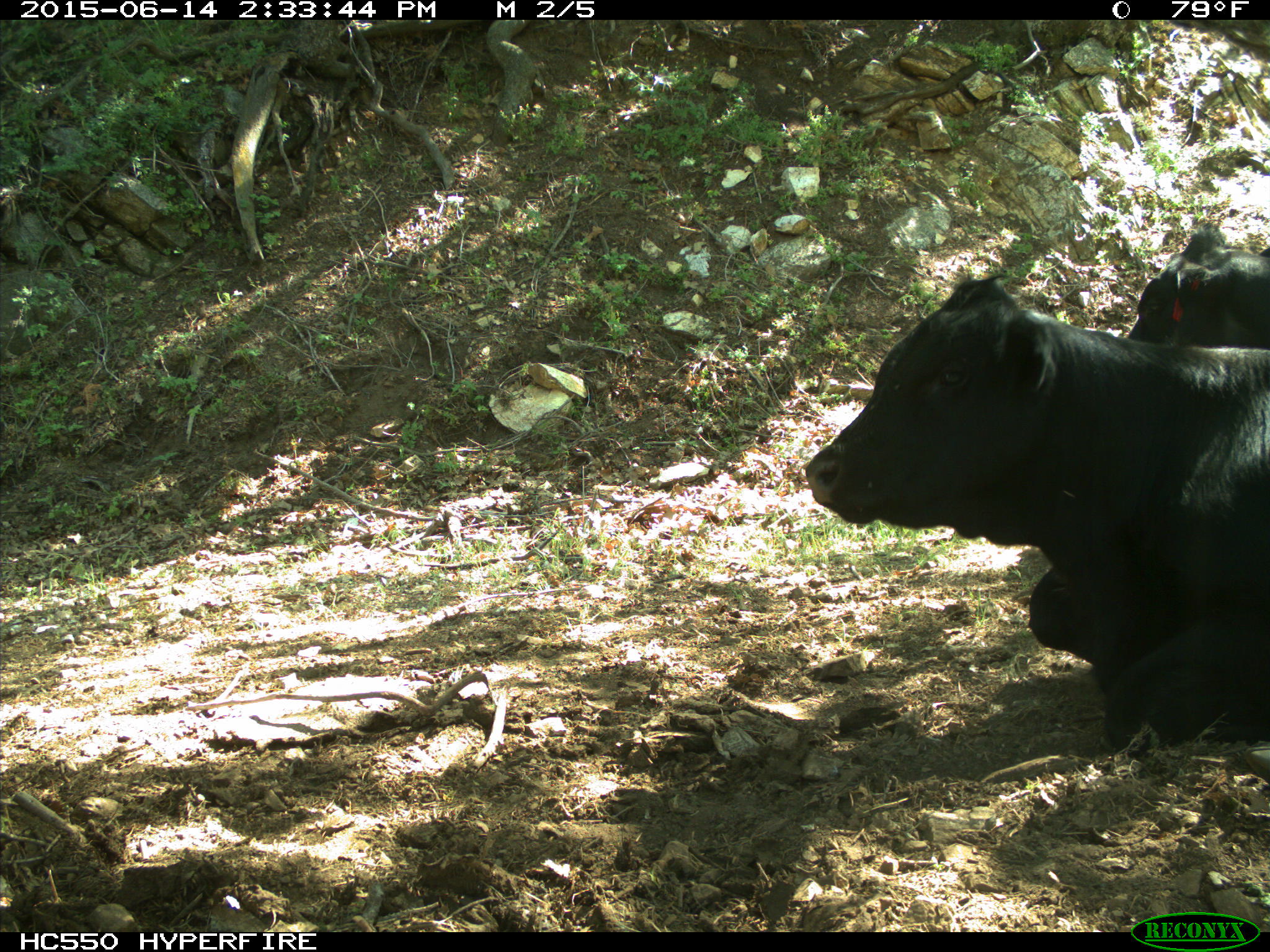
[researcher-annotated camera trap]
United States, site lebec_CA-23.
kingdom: Animalia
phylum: Chordata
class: Mammalia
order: Artiodactyla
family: Bovidae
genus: Bos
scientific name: Bos taurus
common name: domestic cow